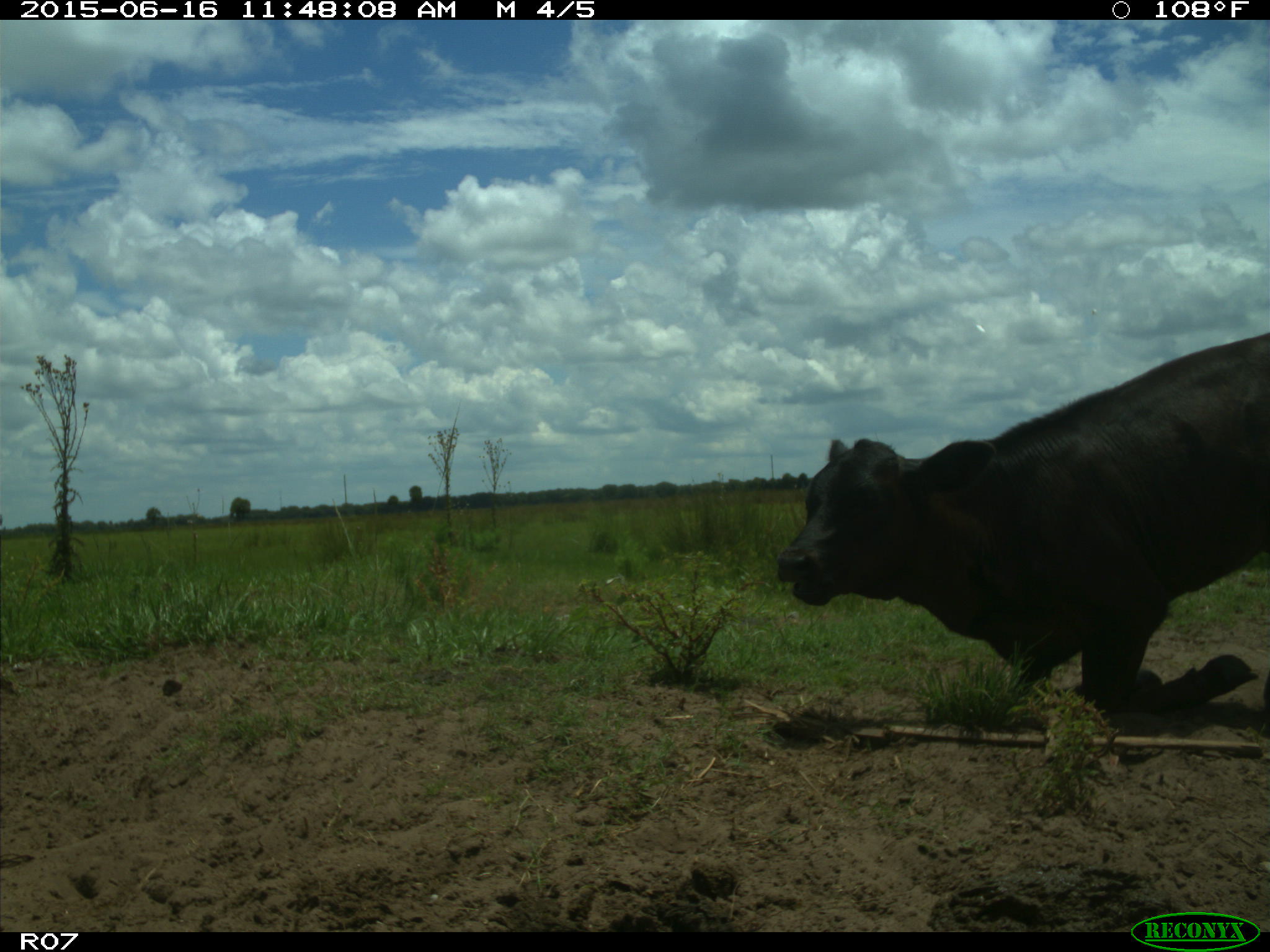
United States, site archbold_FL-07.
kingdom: Animalia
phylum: Chordata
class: Mammalia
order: Artiodactyla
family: Bovidae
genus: Bos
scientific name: Bos taurus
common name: domestic cow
Bos taurus (domestic cow).